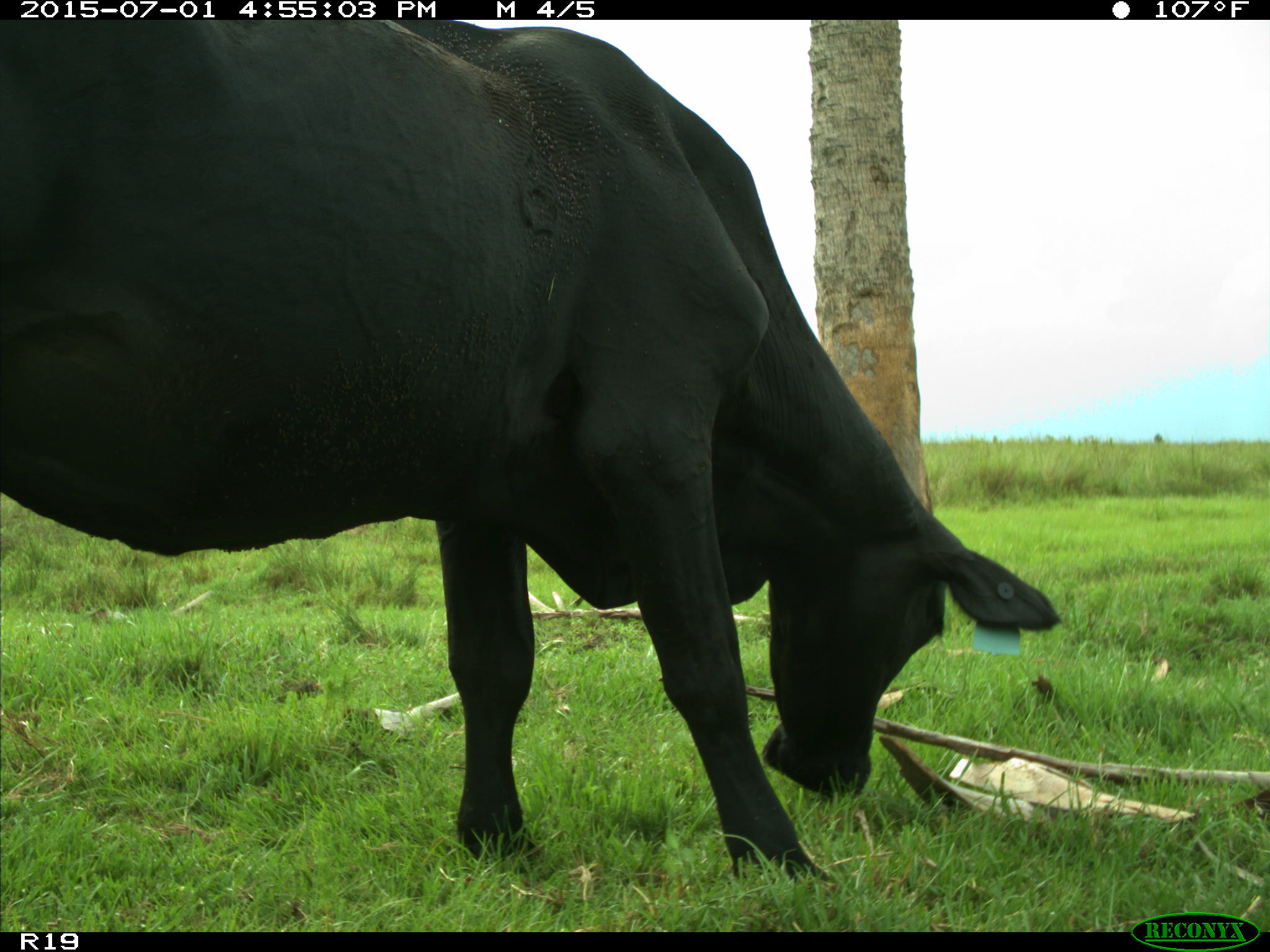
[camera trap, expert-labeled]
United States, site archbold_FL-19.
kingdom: Animalia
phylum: Chordata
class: Mammalia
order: Artiodactyla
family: Bovidae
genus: Bos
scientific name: Bos taurus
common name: domestic cow